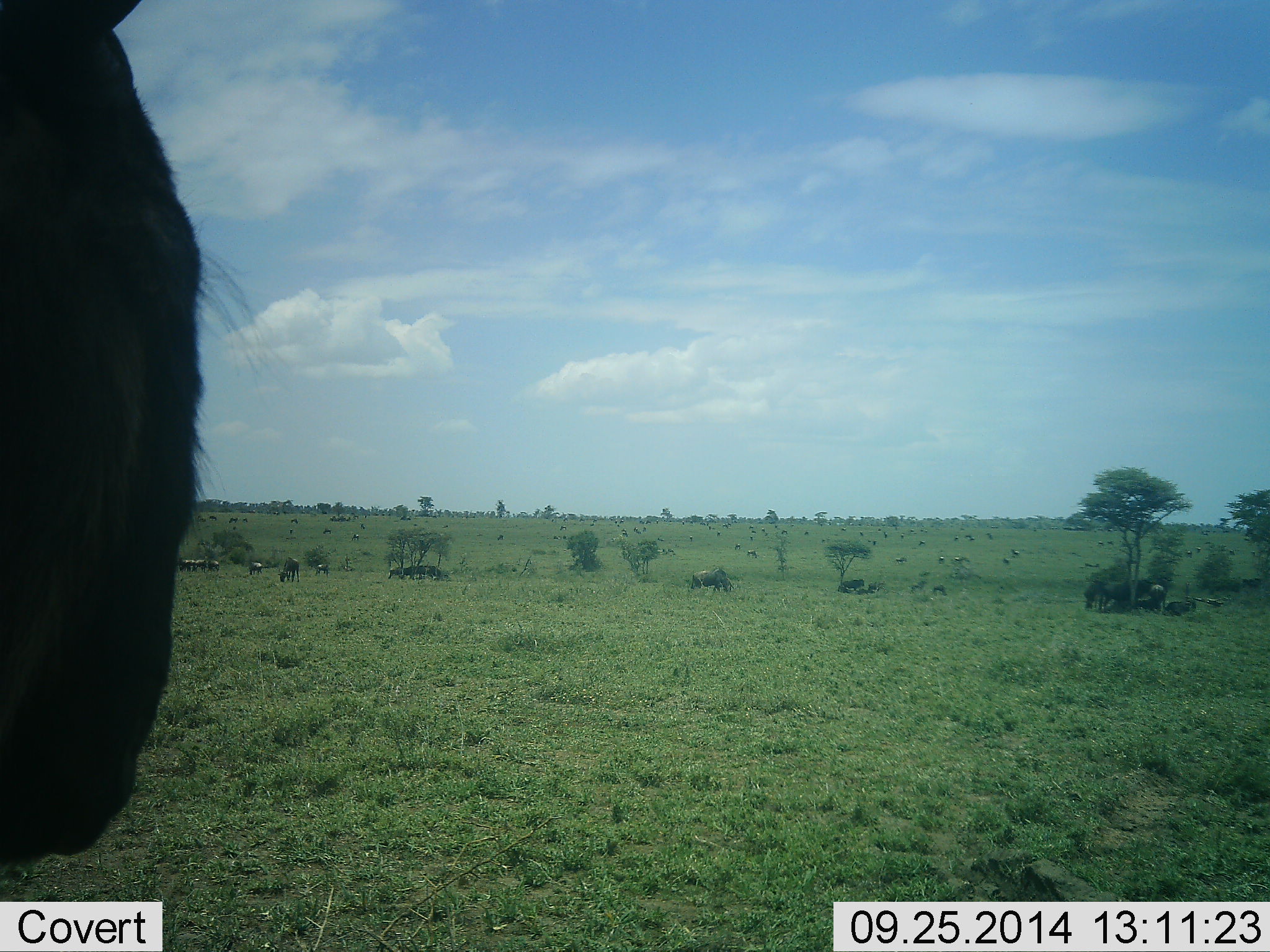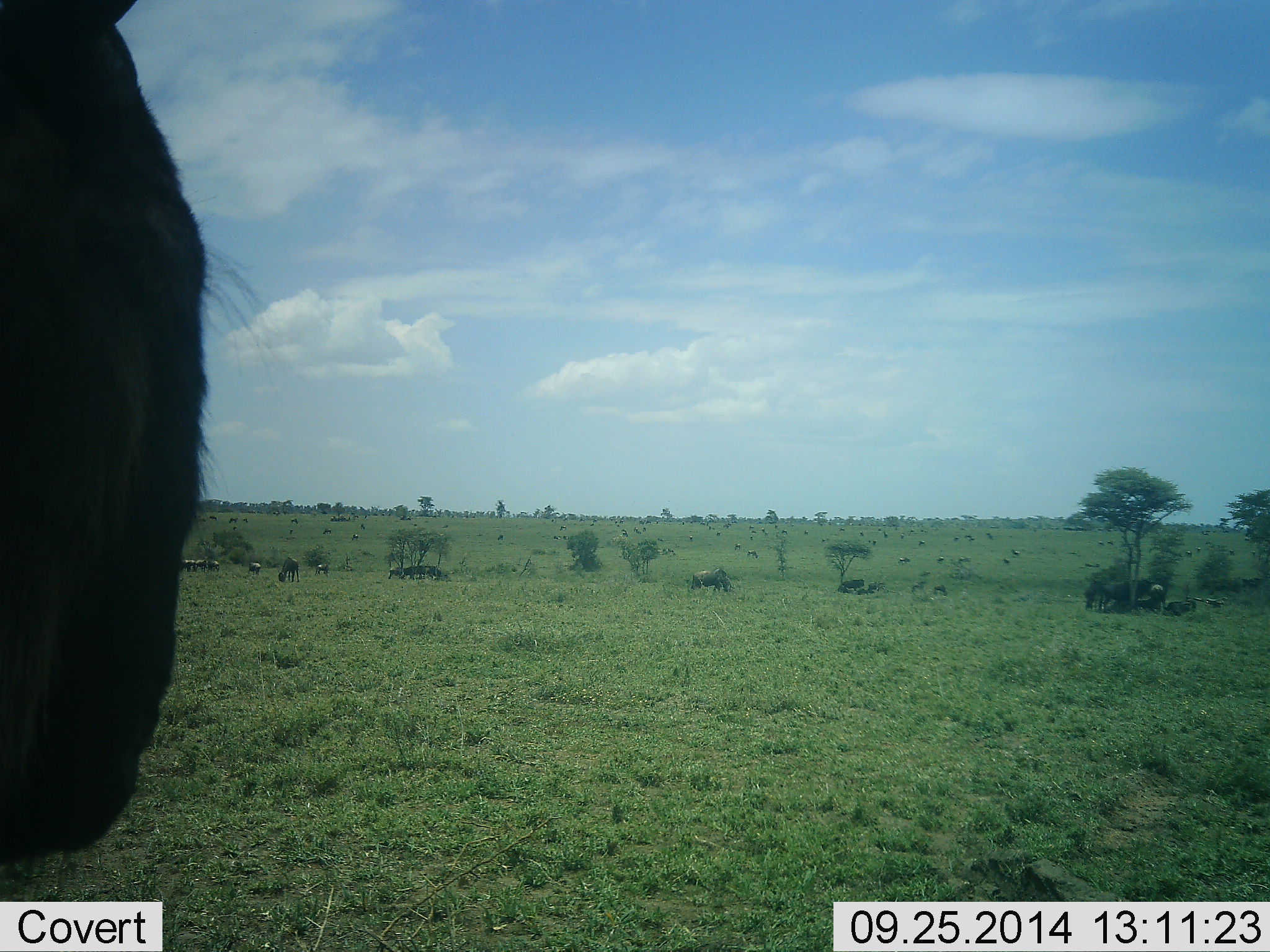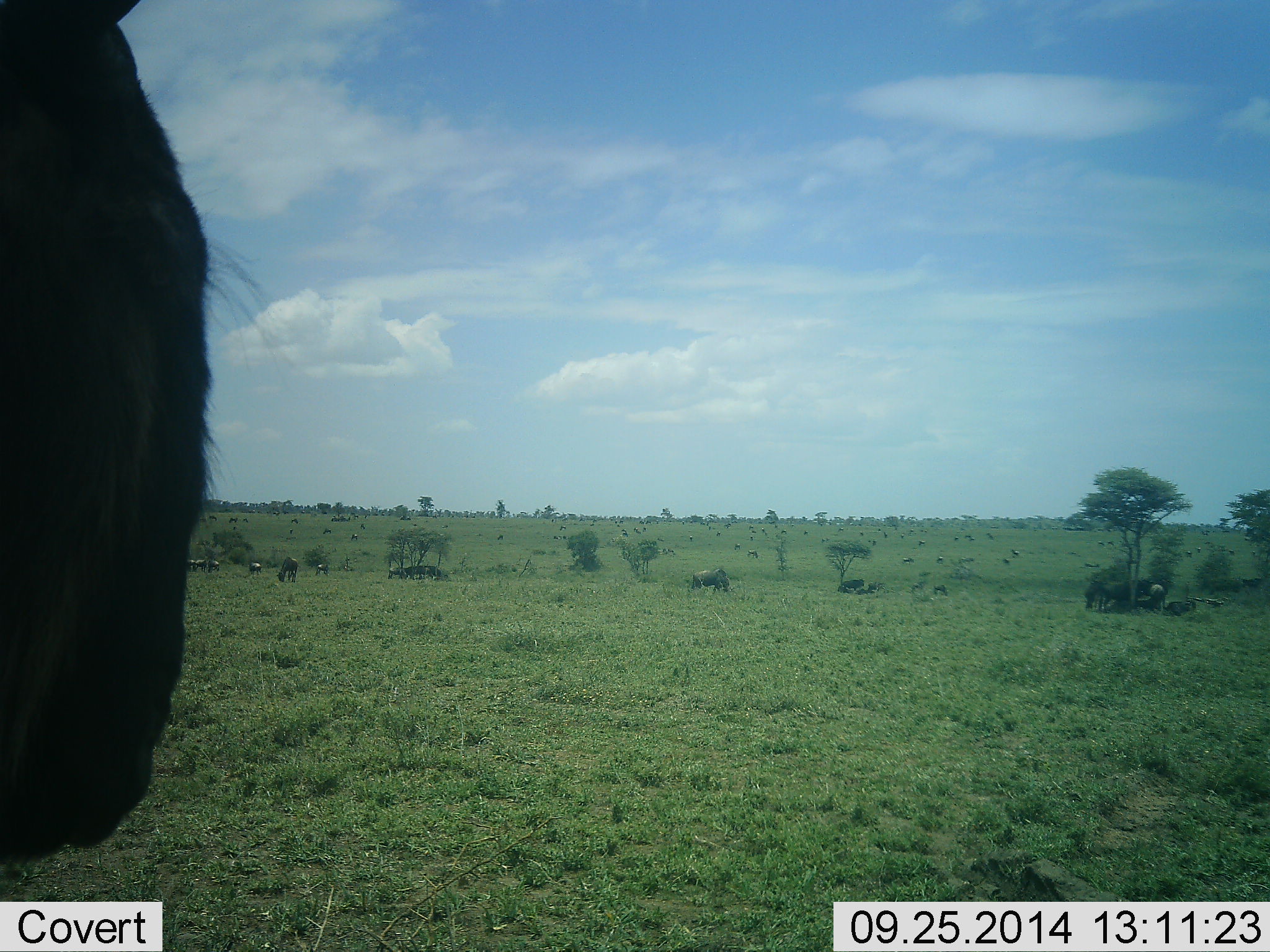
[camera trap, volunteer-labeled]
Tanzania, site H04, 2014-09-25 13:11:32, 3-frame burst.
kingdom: Animalia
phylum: Chordata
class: Mammalia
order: Artiodactyla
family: Bovidae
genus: Connochaetes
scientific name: Connochaetes taurinus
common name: blue wildebeest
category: wildebeest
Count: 11-50.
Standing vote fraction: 60%.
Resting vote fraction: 40%.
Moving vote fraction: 10%.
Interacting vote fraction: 0%.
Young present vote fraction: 0%.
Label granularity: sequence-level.